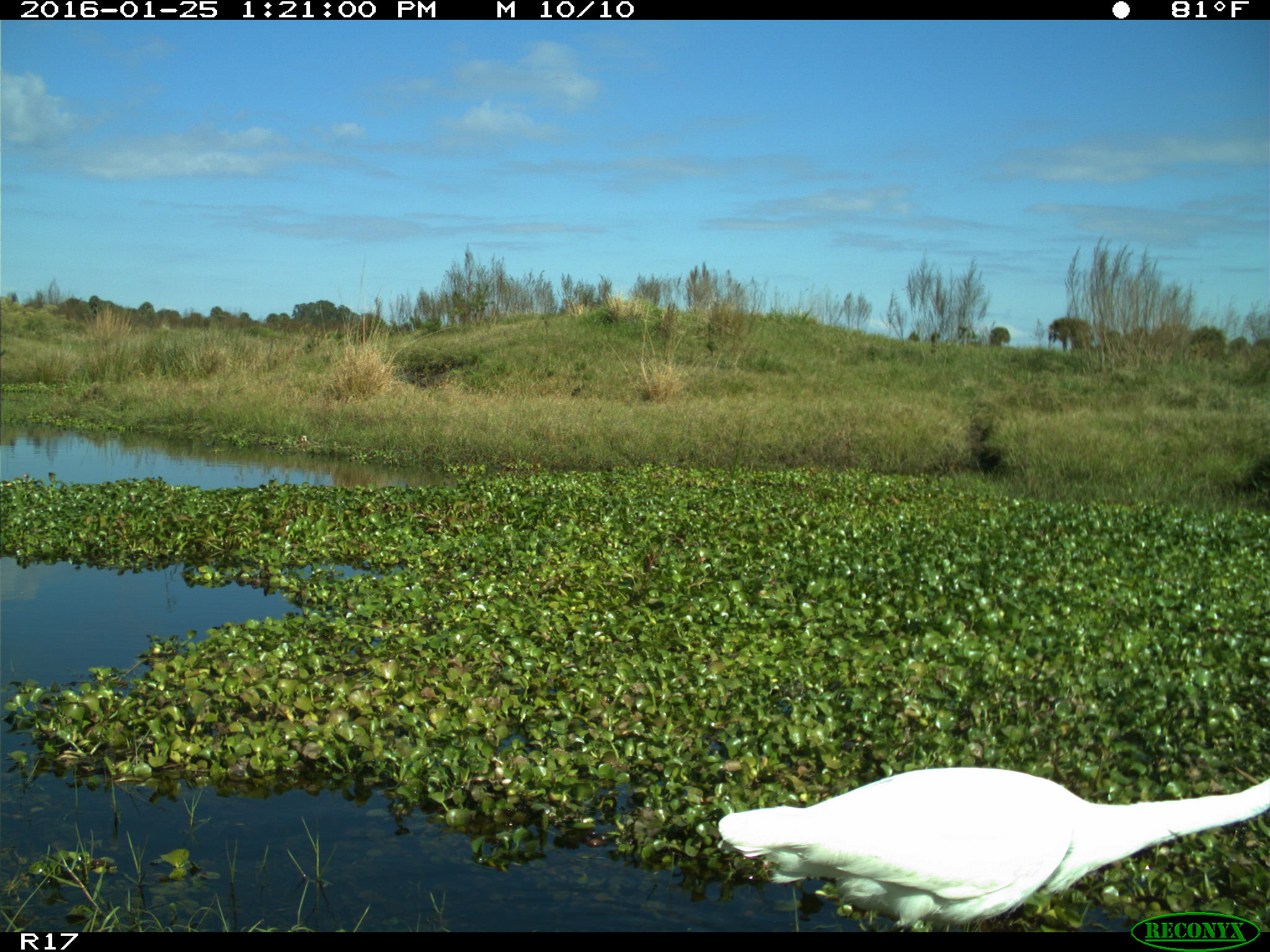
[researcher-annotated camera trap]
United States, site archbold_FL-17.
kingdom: Animalia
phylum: Chordata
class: Aves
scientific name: Aves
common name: birds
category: unidentified bird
Unidentified bird (birds) (Aves).